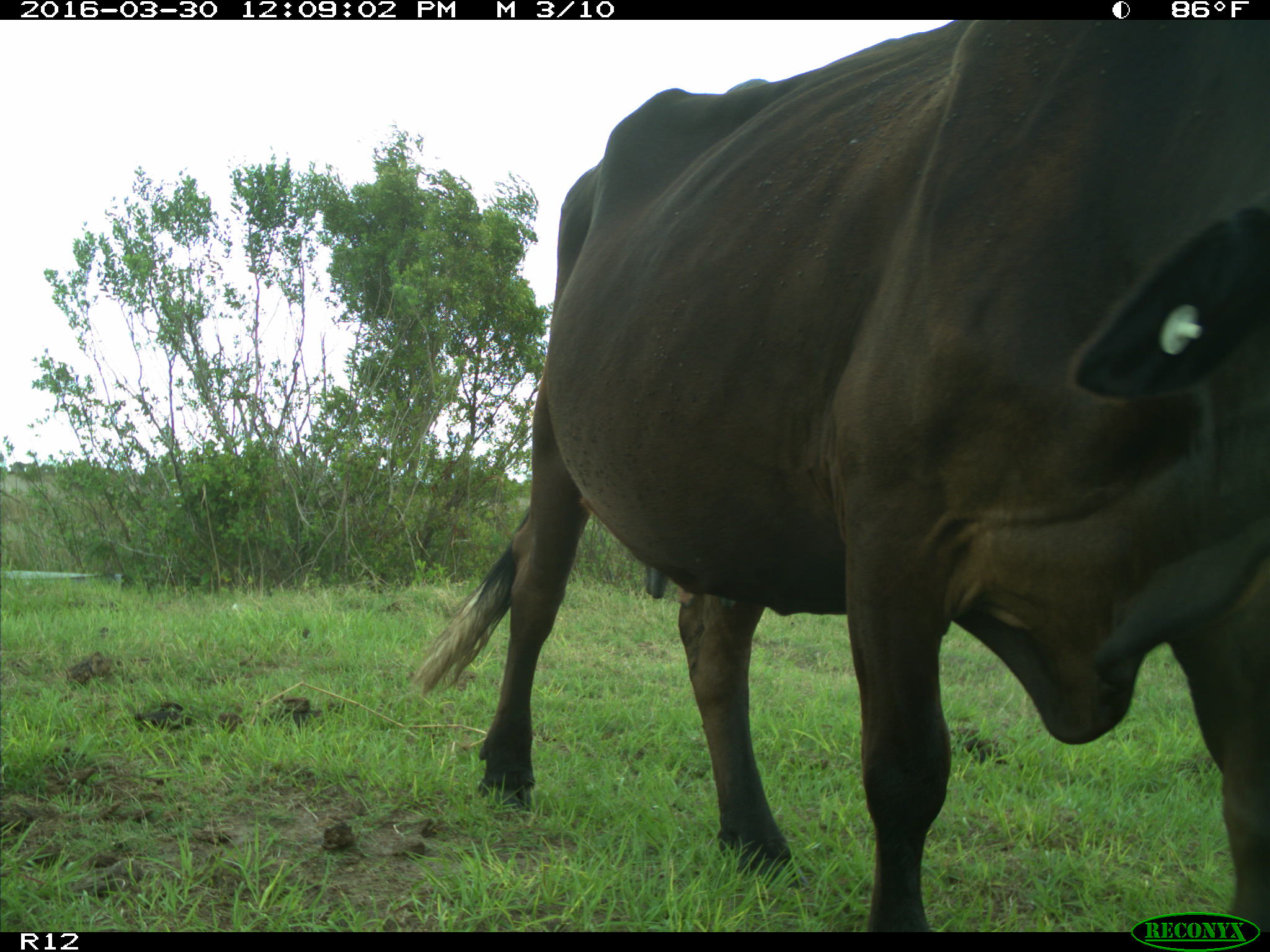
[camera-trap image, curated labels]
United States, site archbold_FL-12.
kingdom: Animalia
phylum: Chordata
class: Mammalia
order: Artiodactyla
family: Bovidae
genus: Bos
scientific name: Bos taurus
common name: domestic cow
Bos taurus (domestic cow).